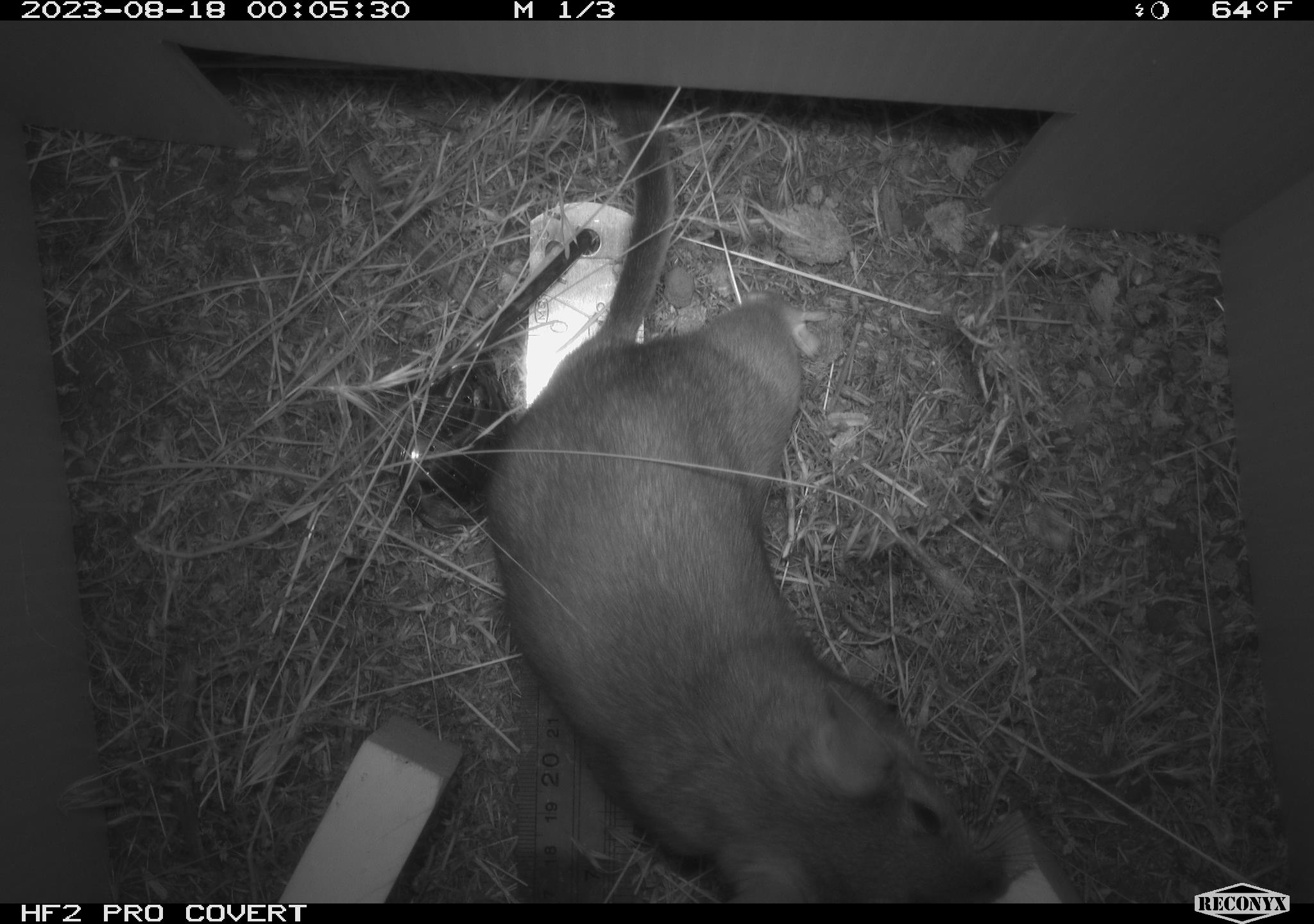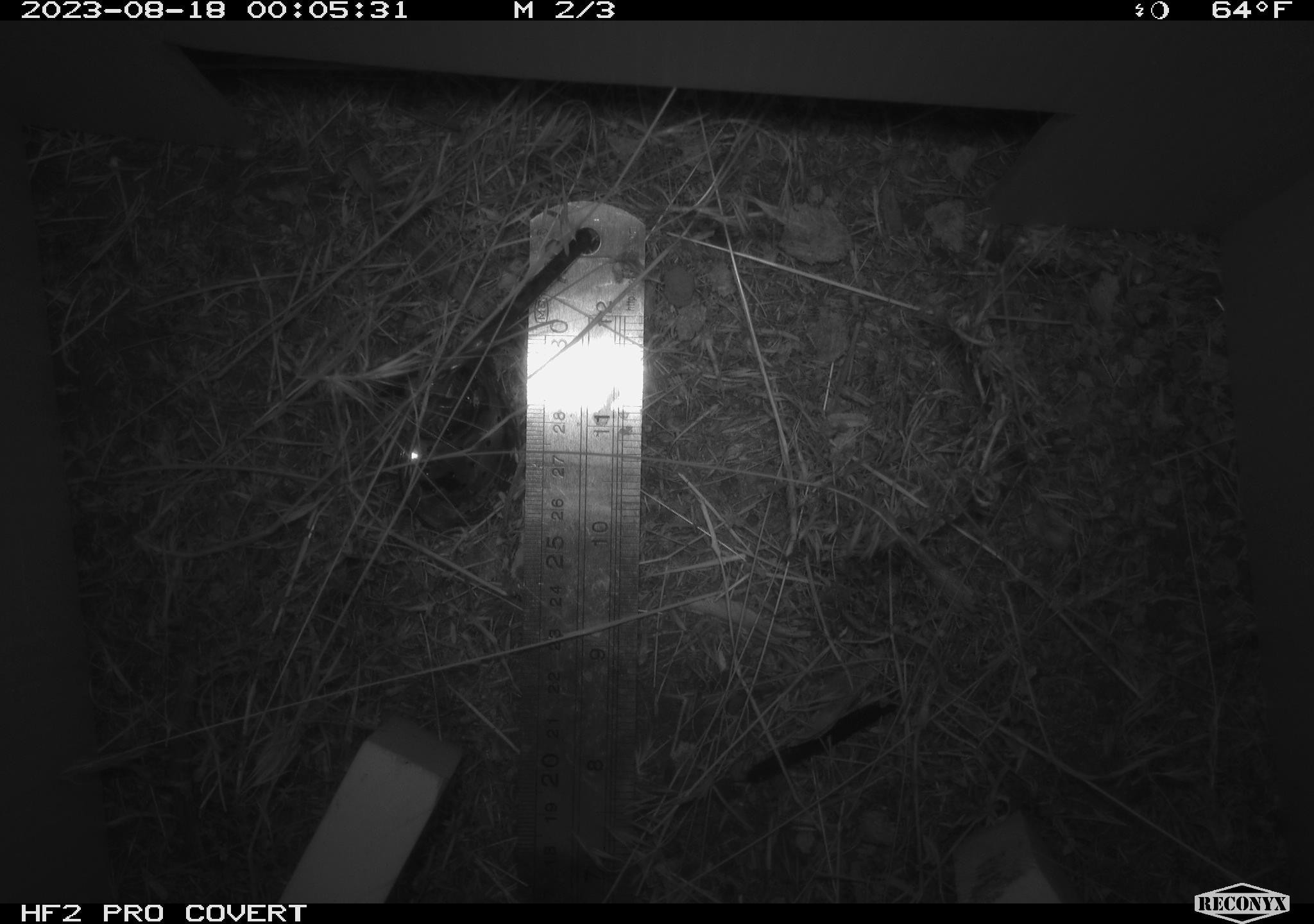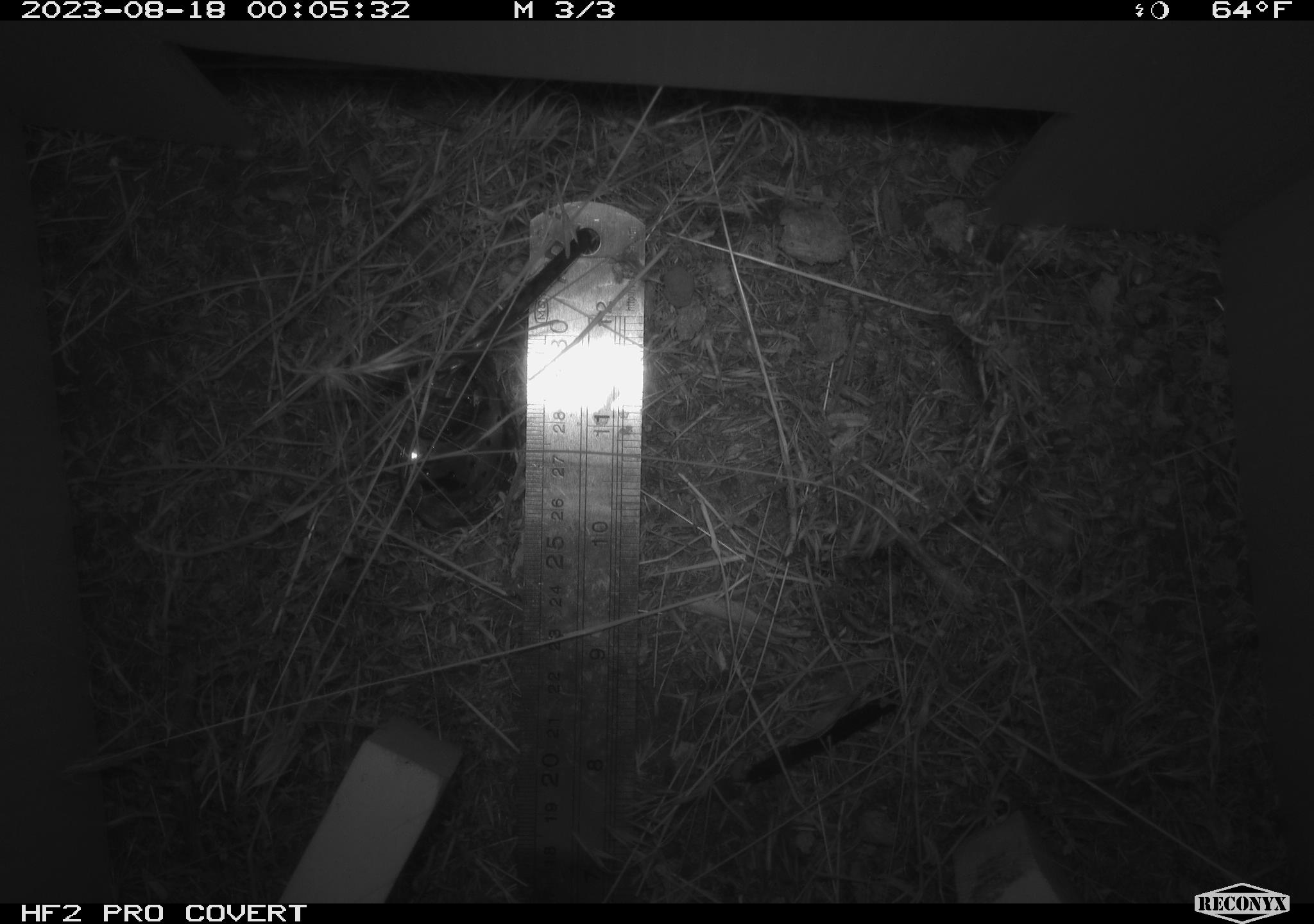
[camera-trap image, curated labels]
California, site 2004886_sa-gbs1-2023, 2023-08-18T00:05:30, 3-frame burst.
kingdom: Animalia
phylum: Chordata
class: Mammalia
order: Rodentia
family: Heteromyidae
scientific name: Heteromyidae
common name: kangaroo rats and pocket mice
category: heteromyidae family